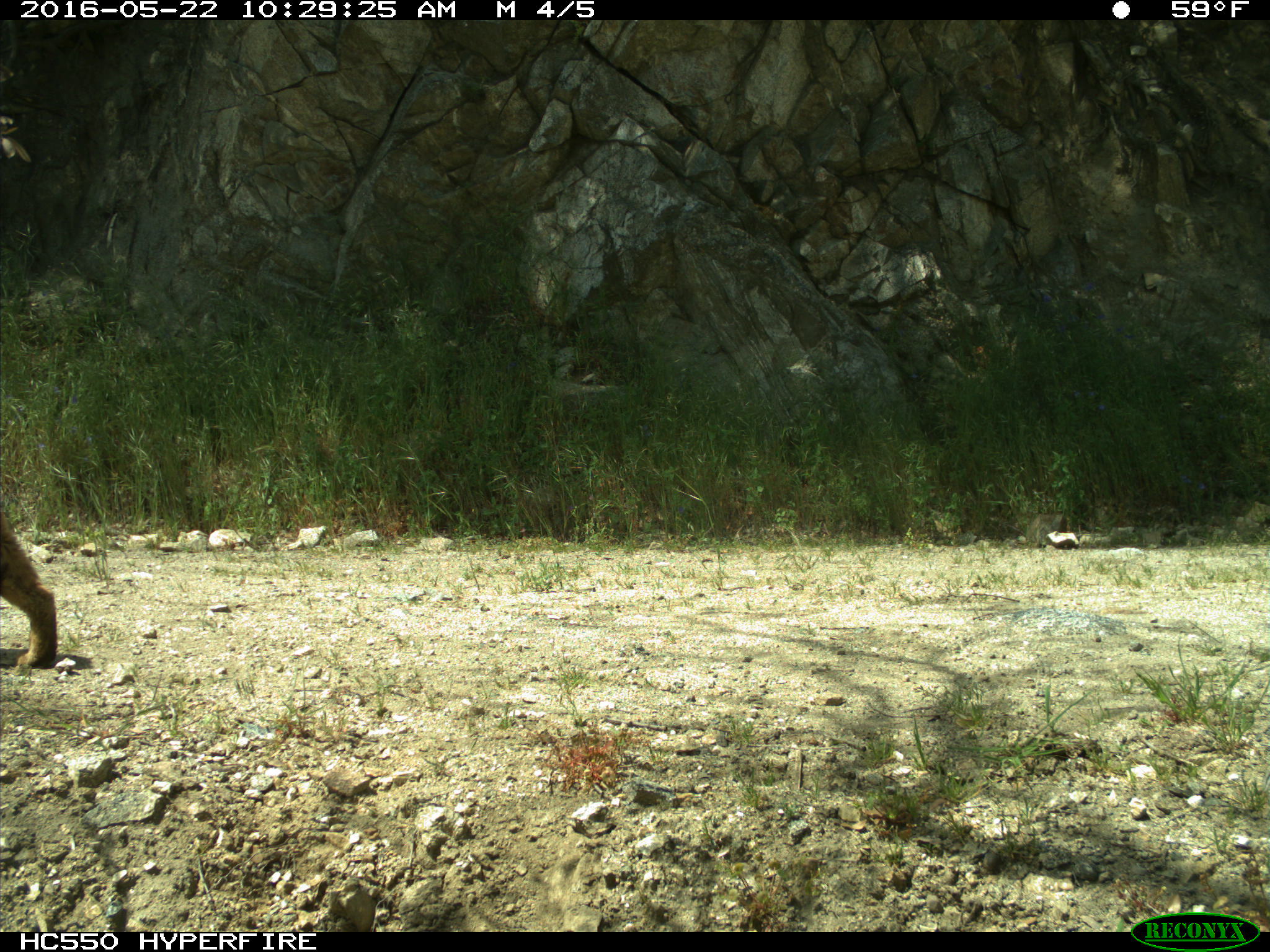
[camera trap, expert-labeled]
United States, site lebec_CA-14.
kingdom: Animalia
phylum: Chordata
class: Mammalia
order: Carnivora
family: Felidae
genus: Lynx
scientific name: Lynx rufus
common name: bobcat